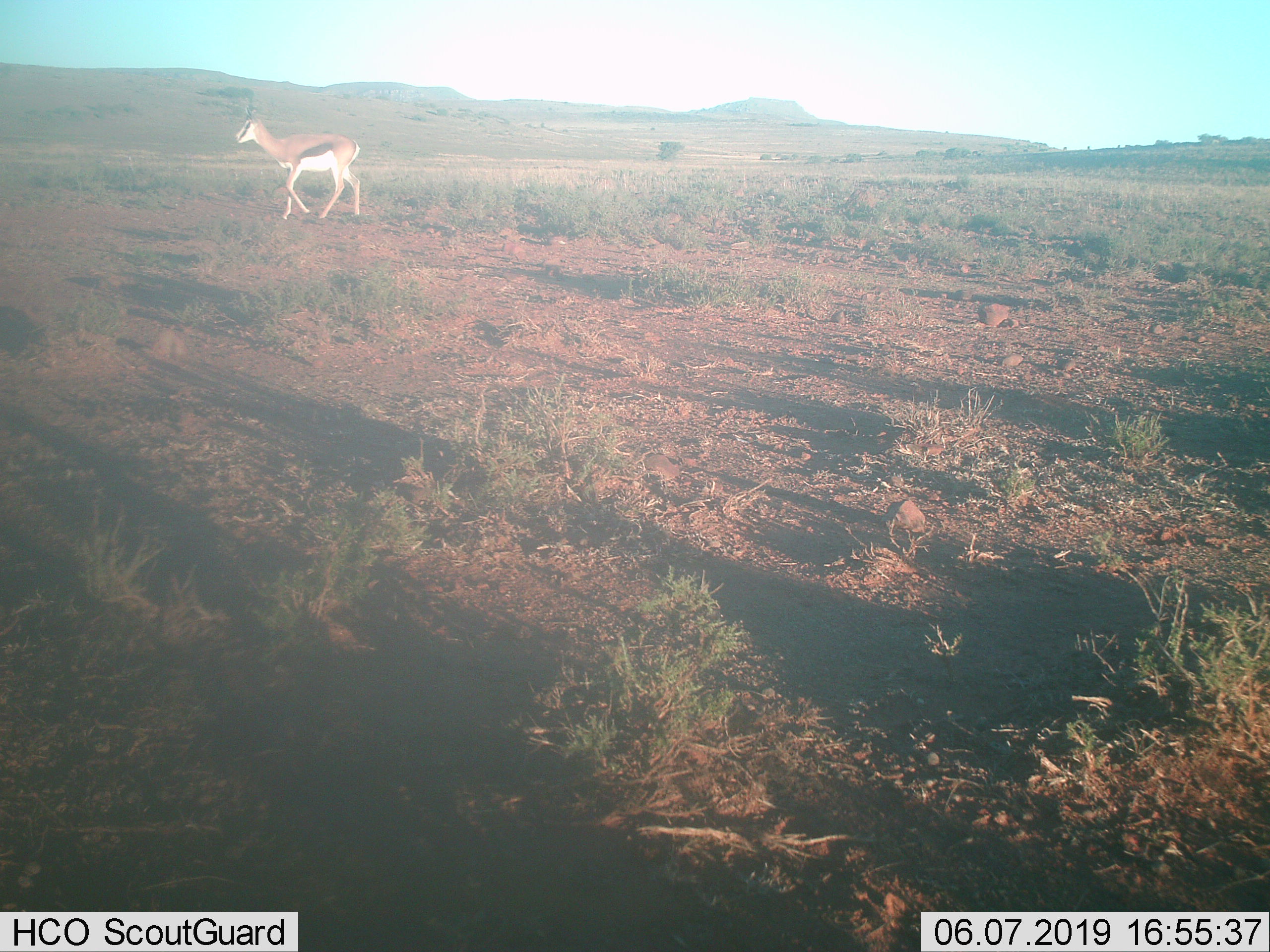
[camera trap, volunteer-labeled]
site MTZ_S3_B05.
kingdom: Animalia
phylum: Chordata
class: Mammalia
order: Artiodactyla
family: Bovidae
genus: Antidorcas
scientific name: Antidorcas marsupialis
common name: springbok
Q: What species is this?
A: Springbok (Antidorcas marsupialis).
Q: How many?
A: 1.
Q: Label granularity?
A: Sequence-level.